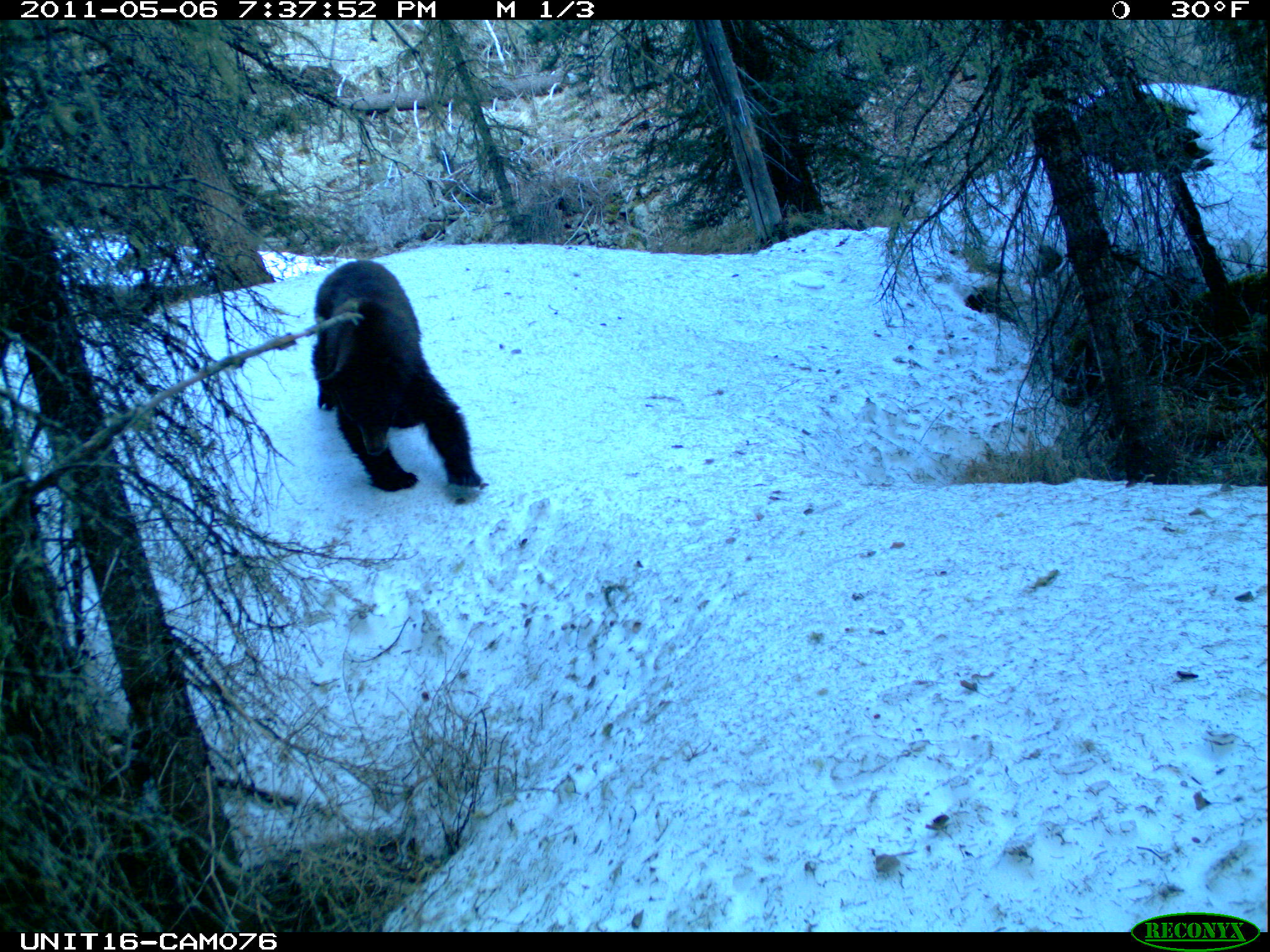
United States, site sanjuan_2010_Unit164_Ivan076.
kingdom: Animalia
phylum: Chordata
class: Mammalia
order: Carnivora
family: Ursidae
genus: Ursus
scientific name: Ursus americanus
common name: american black bear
Ursus americanus (american black bear).